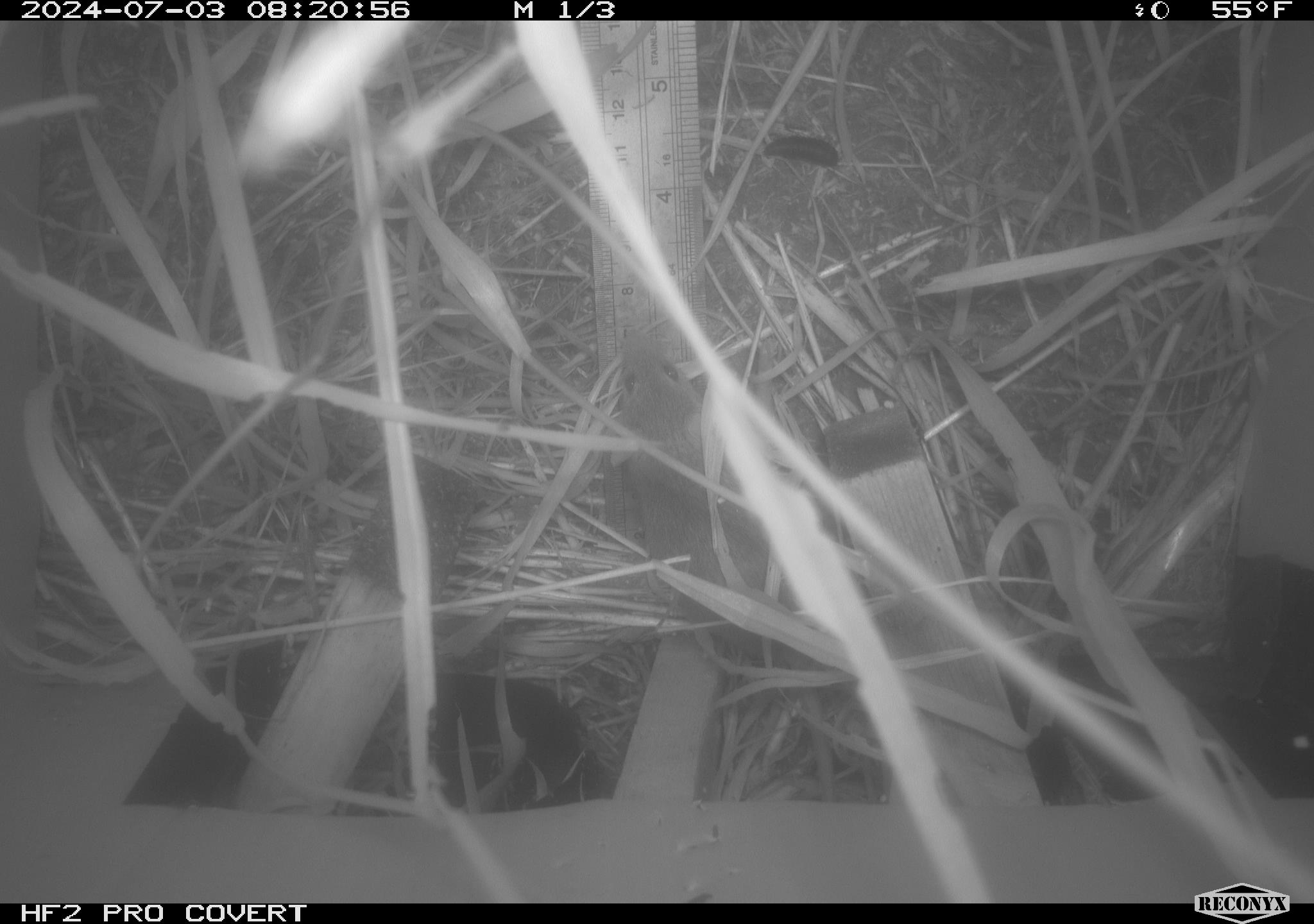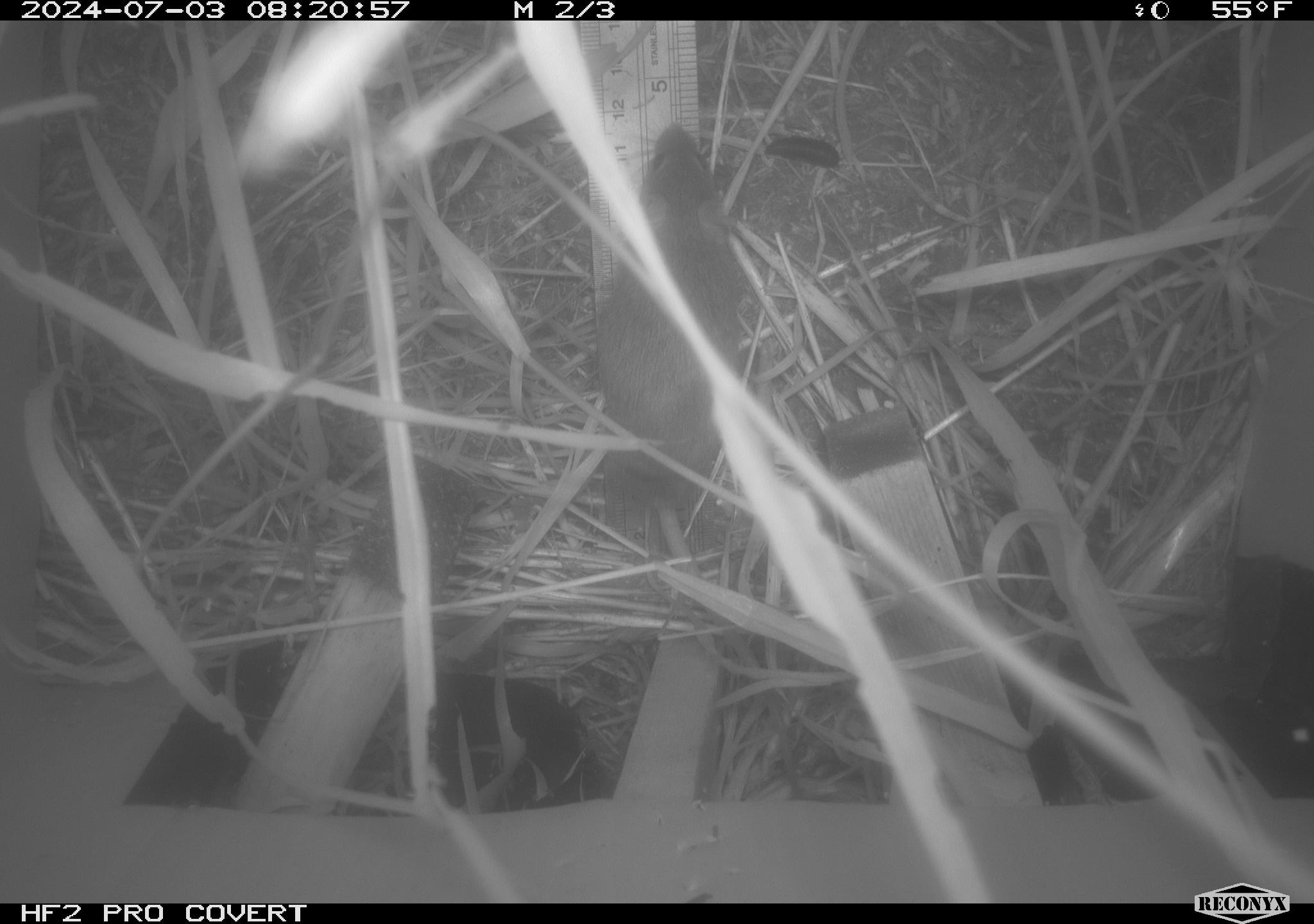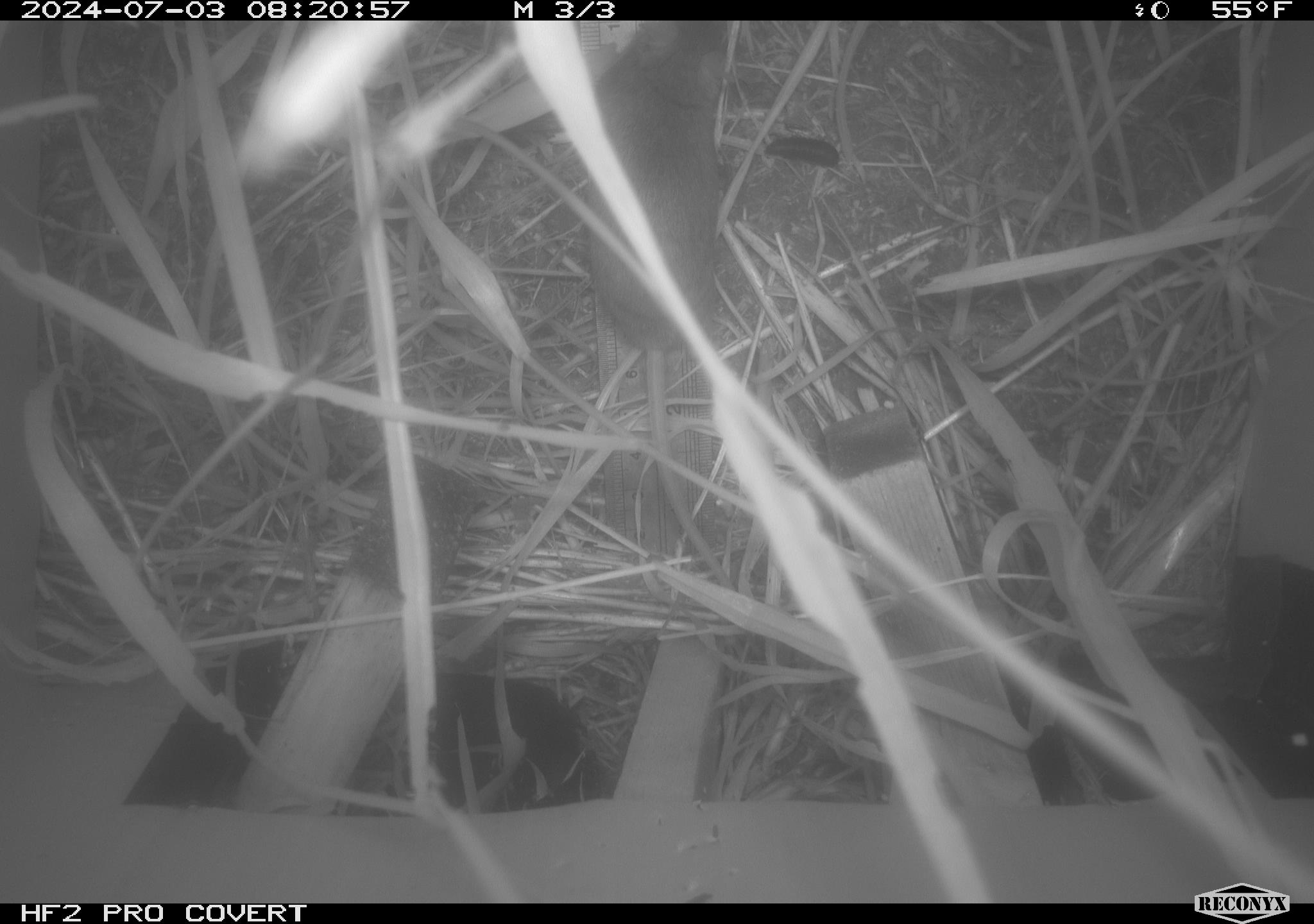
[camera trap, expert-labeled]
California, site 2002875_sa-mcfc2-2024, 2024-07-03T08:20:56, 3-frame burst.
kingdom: Animalia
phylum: Chordata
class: Mammalia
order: Rodentia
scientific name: Rodentia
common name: rodent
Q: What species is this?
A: Rodent (Rodentia).